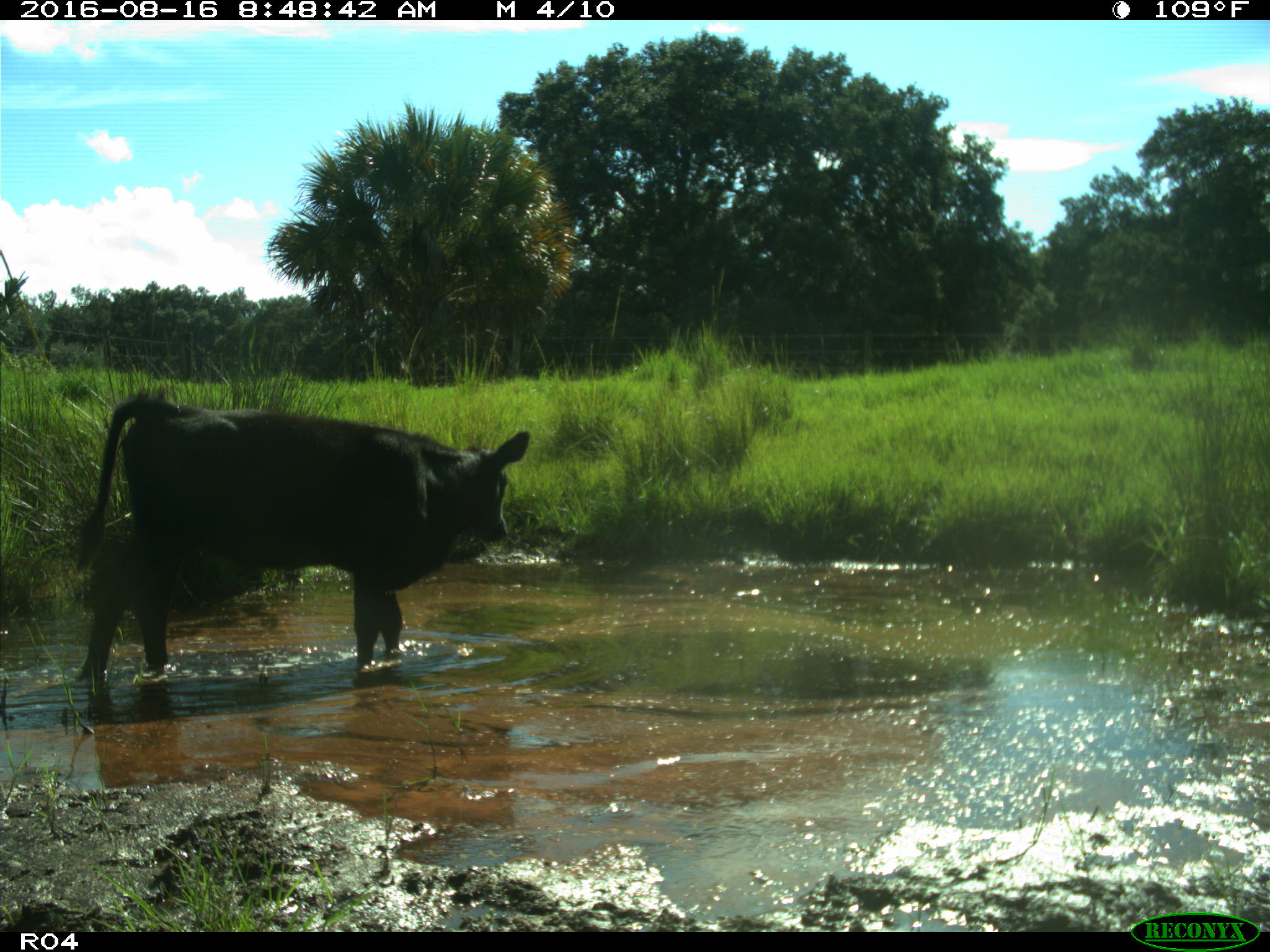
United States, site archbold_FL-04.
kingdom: Animalia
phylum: Chordata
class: Mammalia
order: Artiodactyla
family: Bovidae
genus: Bos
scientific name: Bos taurus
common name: domestic cow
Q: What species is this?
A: Bos taurus (domestic cow).